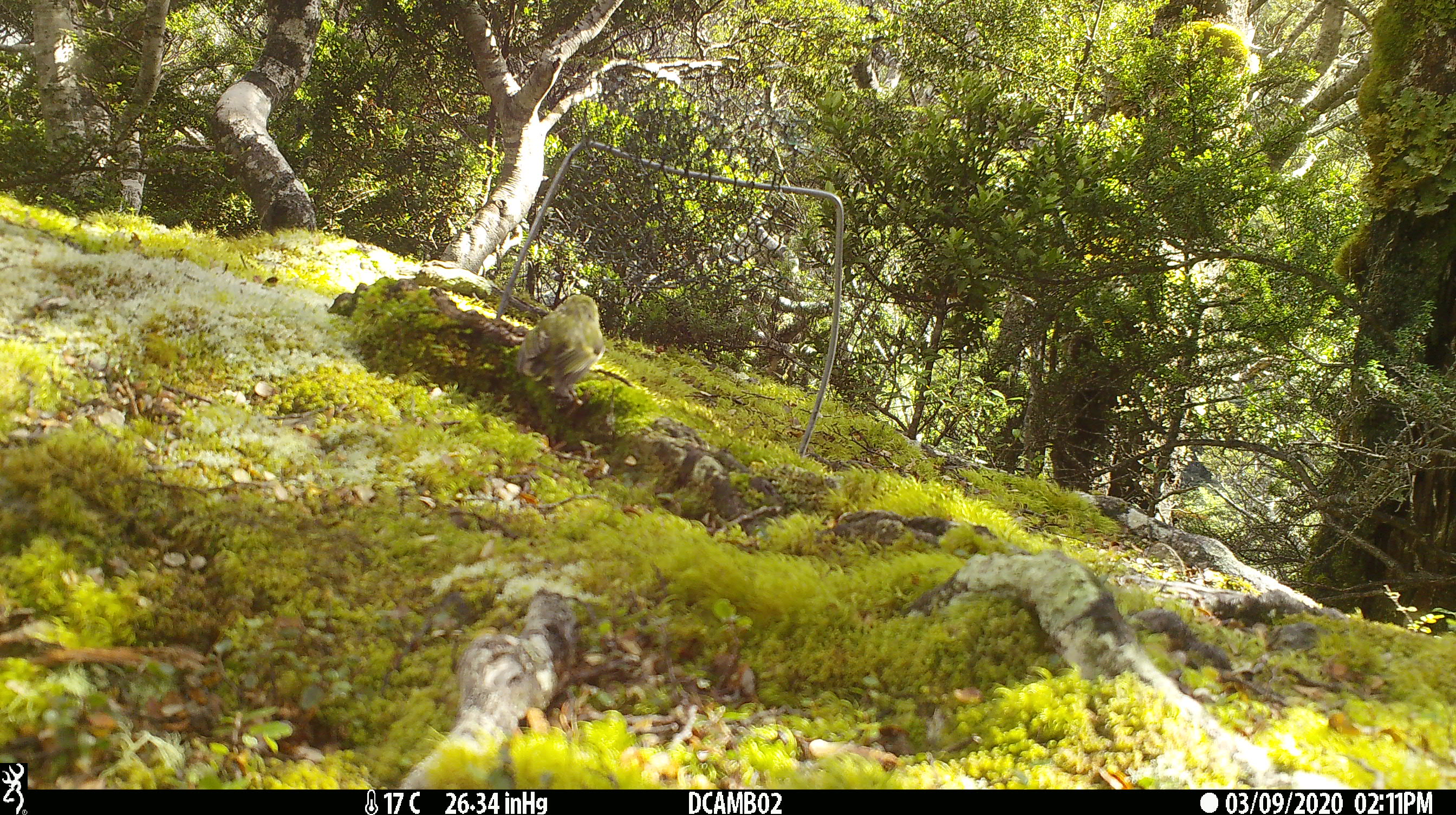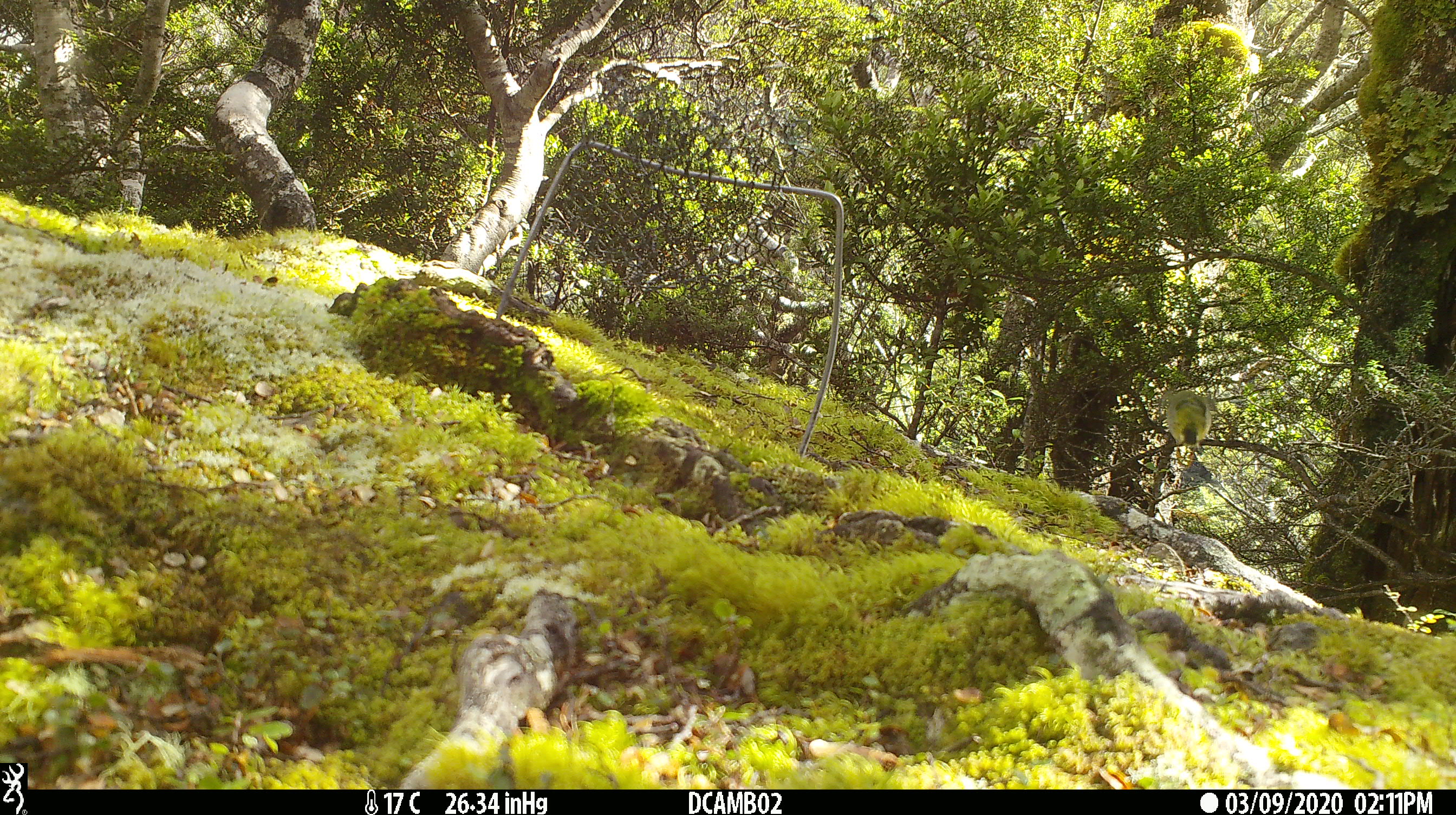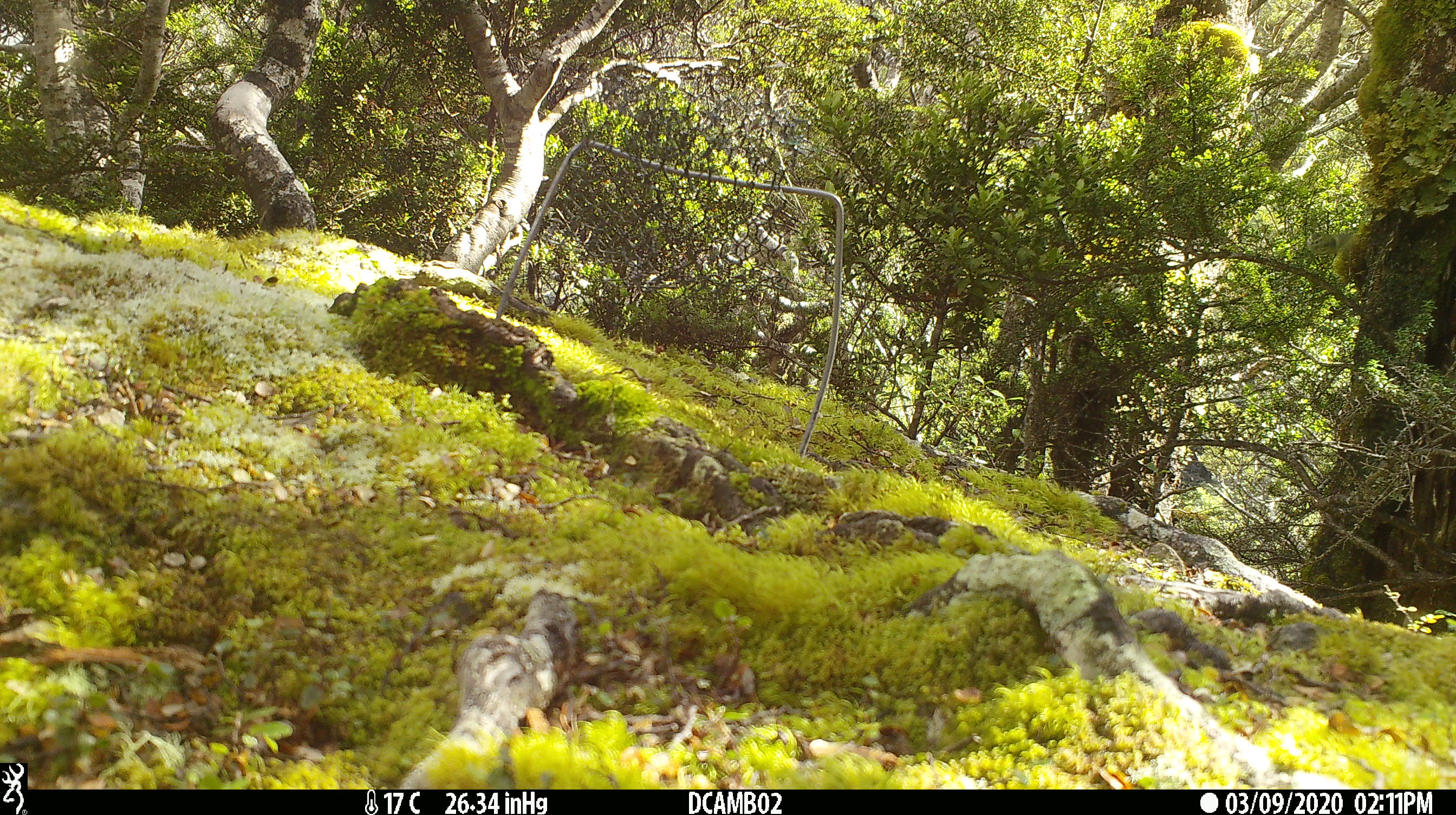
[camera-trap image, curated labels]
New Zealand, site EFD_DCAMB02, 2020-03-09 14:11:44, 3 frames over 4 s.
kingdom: Animalia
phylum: Chordata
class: Aves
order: Passeriformes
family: Acanthisittidae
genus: Acanthisitta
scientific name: Acanthisitta chloris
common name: rifleman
Rifleman (Acanthisitta chloris).